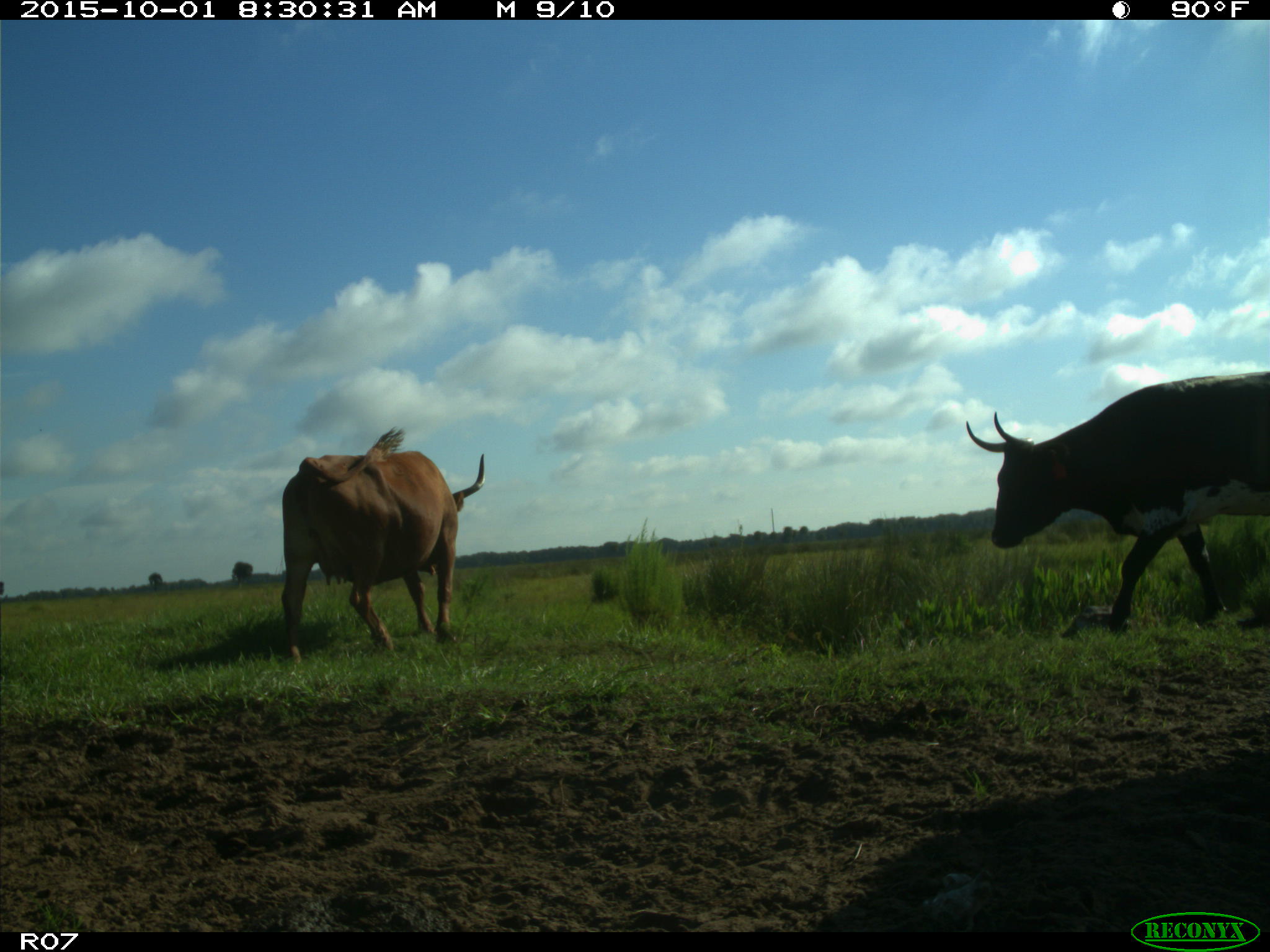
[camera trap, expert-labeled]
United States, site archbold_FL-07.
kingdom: Animalia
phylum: Chordata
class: Mammalia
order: Artiodactyla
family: Bovidae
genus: Bos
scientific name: Bos taurus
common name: domestic cow